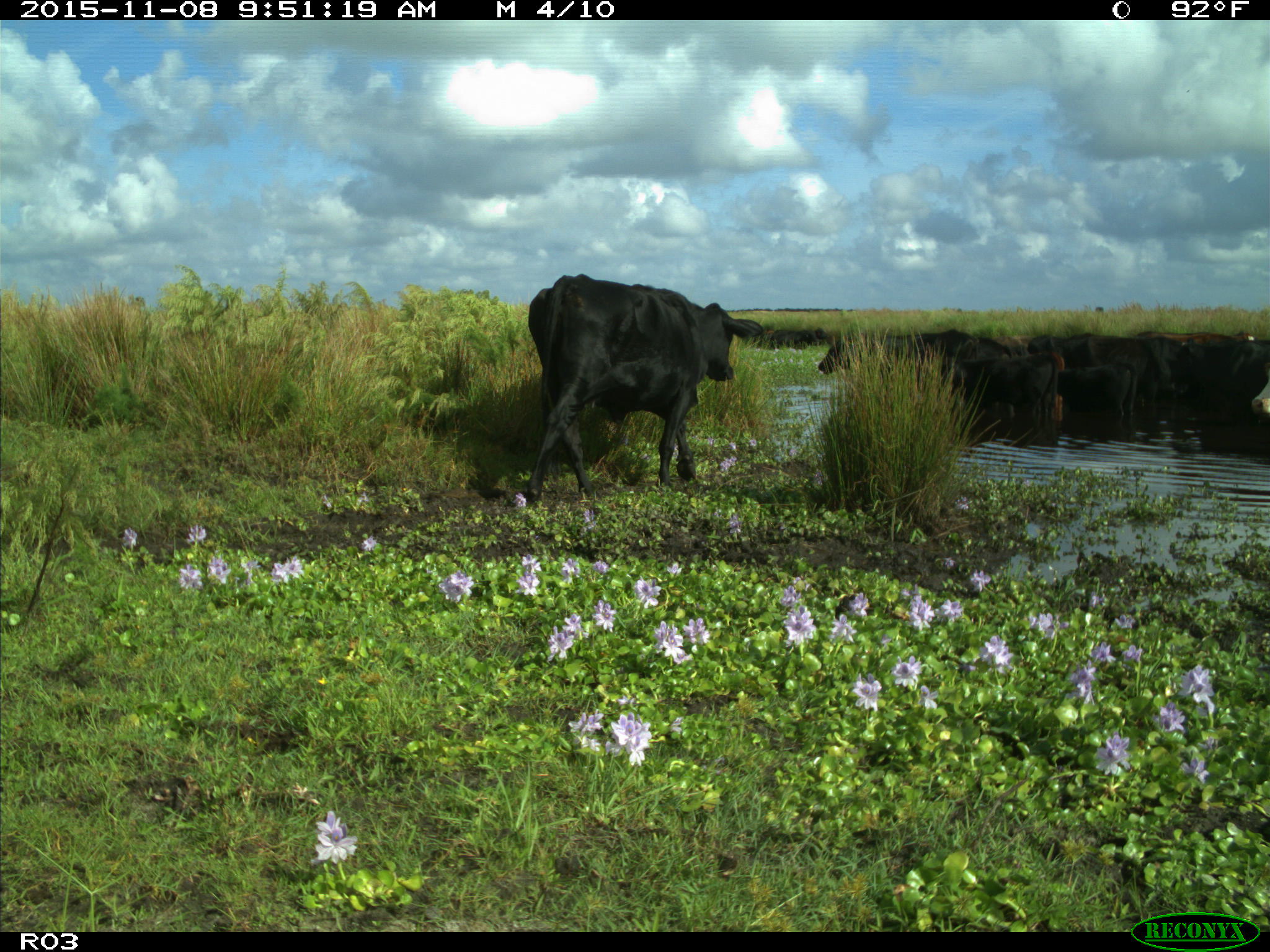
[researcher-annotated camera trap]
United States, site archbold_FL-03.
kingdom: Animalia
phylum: Chordata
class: Mammalia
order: Artiodactyla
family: Bovidae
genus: Bos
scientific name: Bos taurus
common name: domestic cow